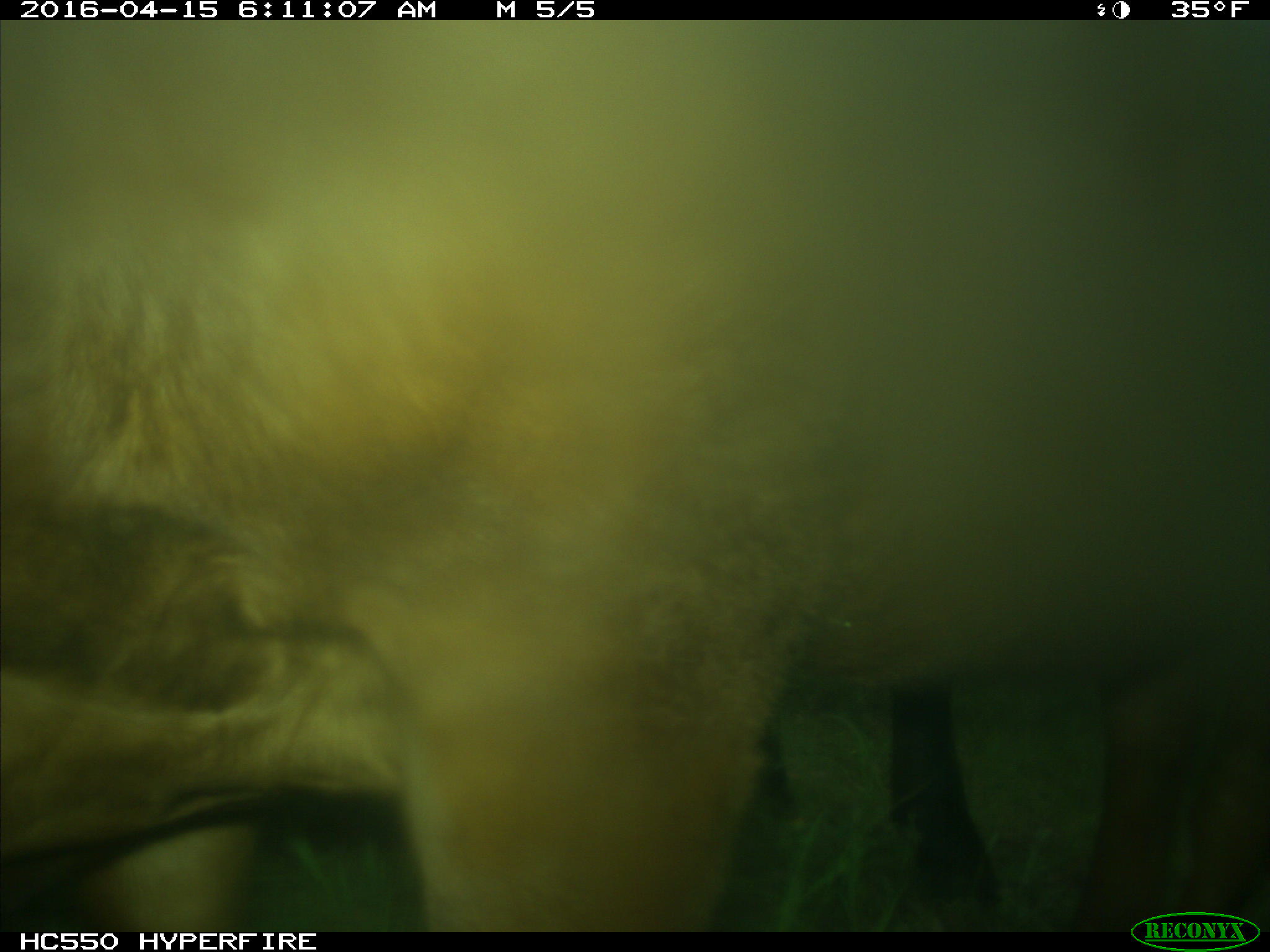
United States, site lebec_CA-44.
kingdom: Animalia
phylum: Chordata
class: Mammalia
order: Artiodactyla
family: Bovidae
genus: Bos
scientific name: Bos taurus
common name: domestic cow